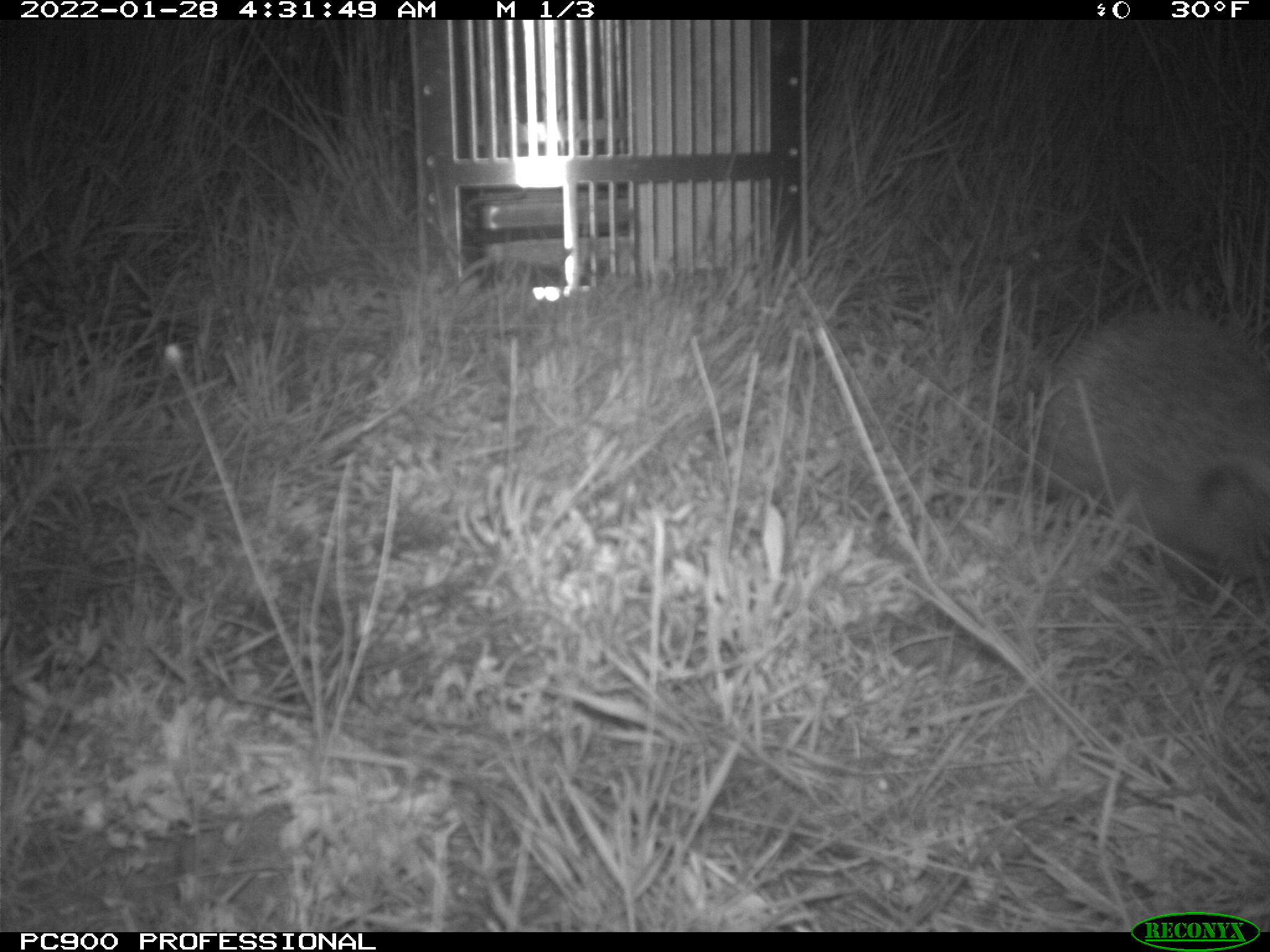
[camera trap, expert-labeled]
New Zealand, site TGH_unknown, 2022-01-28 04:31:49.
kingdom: Animalia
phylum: Chordata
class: Mammalia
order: Eulipotyphla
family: Erinaceidae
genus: Erinaceus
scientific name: Erinaceus europaeus europaeus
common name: european hedgehog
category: hedgehog